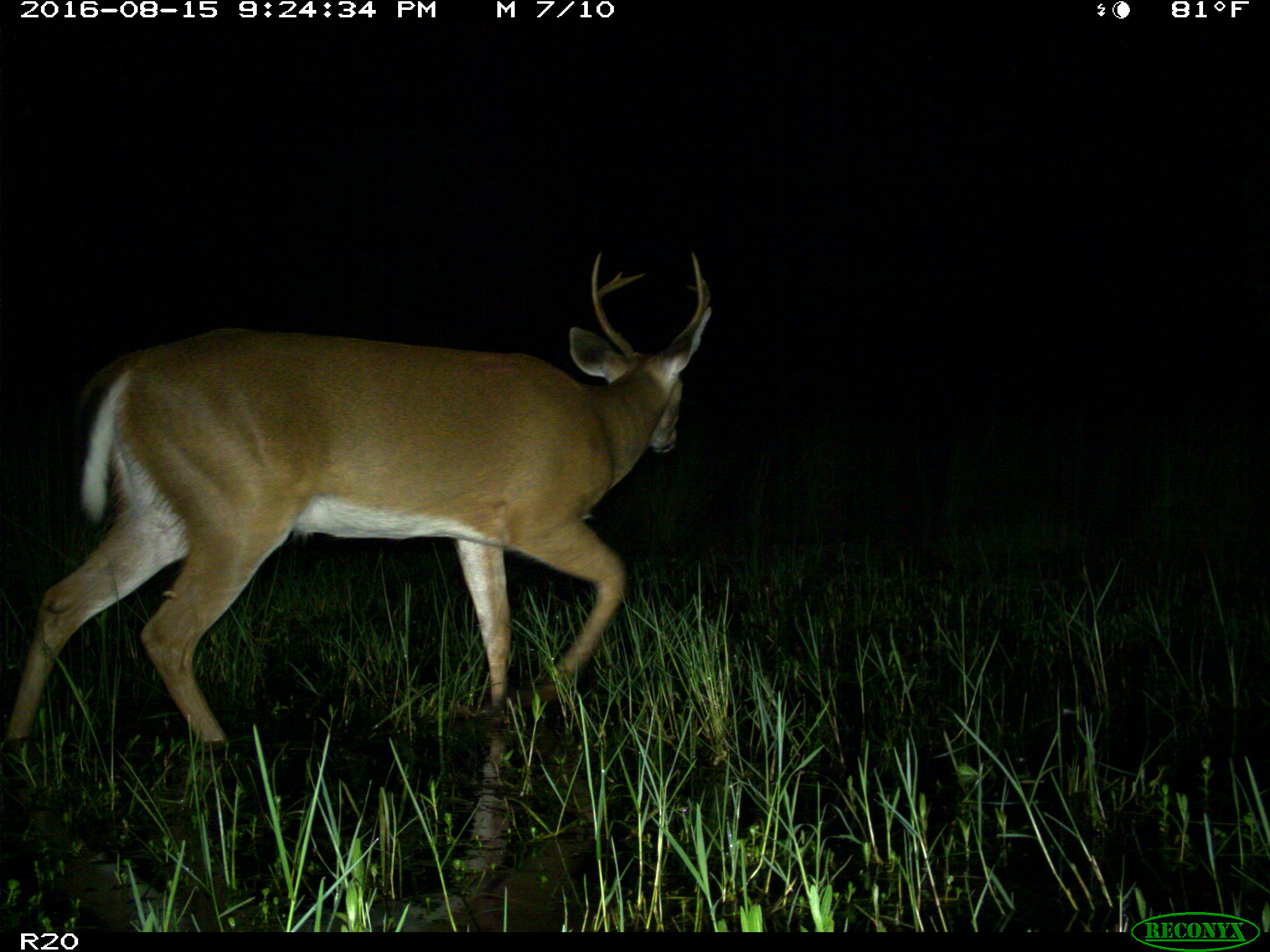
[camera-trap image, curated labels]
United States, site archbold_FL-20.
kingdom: Animalia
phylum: Chordata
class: Mammalia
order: Artiodactyla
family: Cervidae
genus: Odocoileus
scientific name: Odocoileus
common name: deer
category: unidentified deer